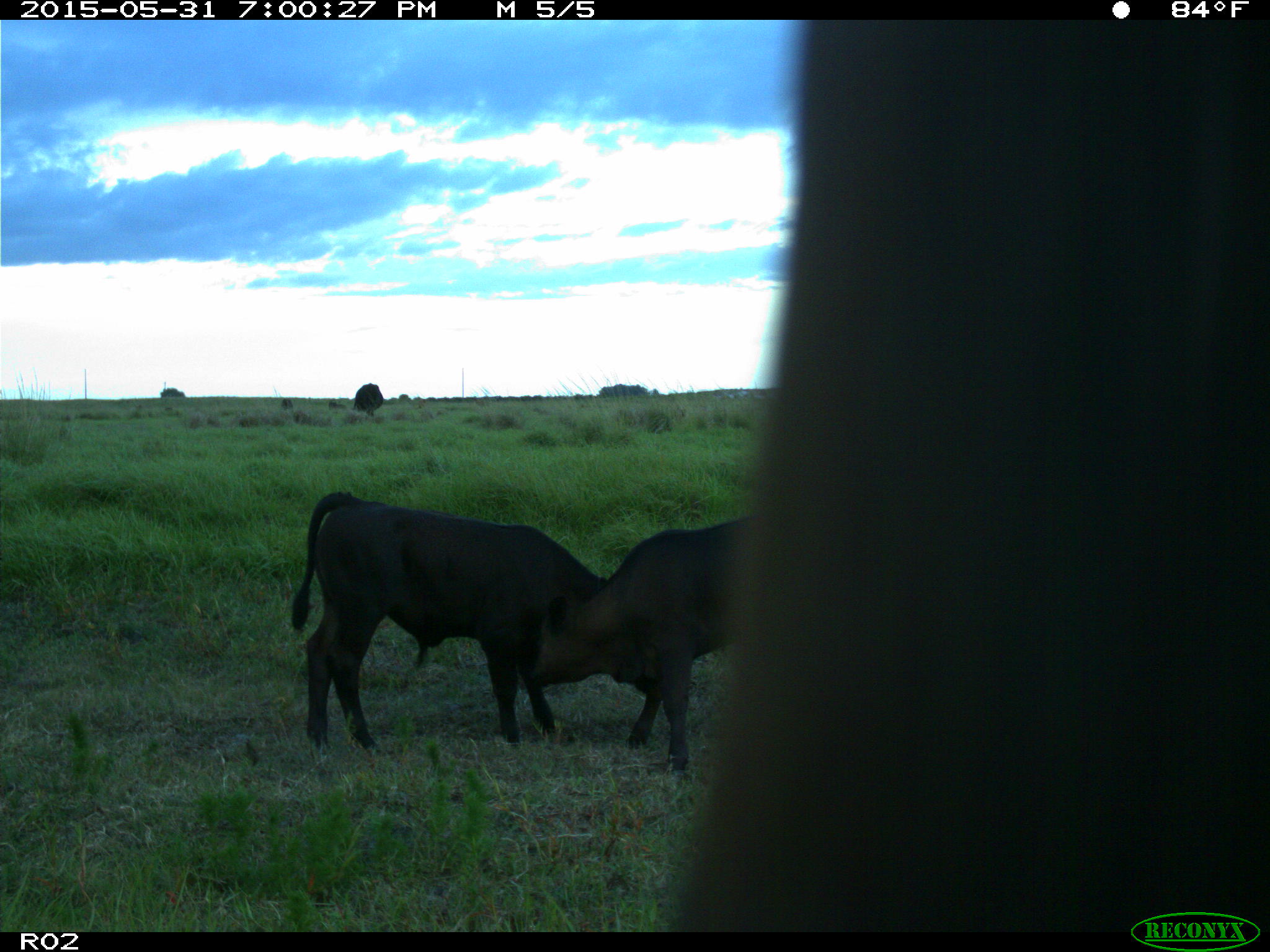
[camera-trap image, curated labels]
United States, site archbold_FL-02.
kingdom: Animalia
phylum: Chordata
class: Mammalia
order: Artiodactyla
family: Bovidae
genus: Bos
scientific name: Bos taurus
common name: domestic cow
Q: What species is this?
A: Bos taurus (domestic cow).